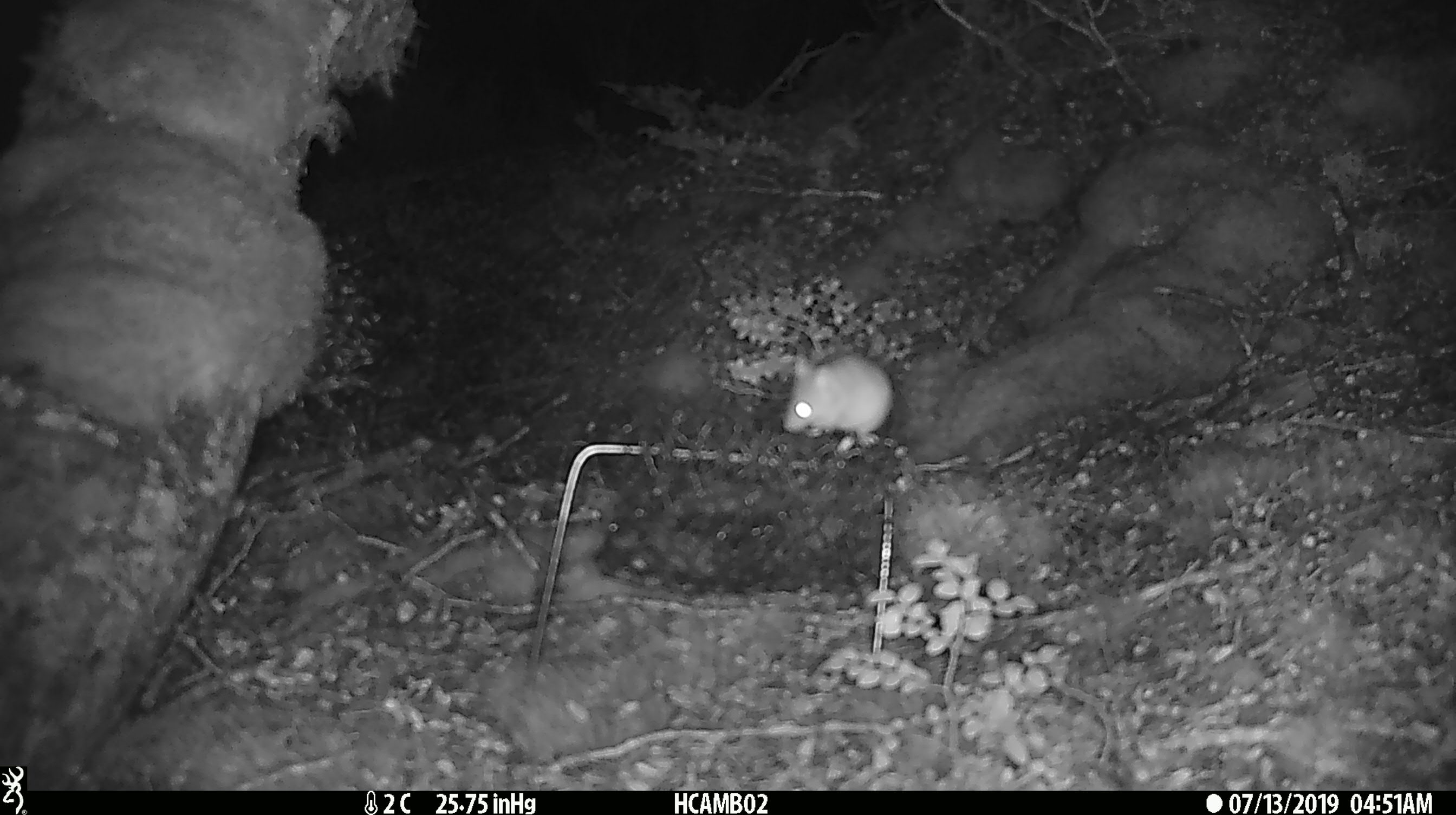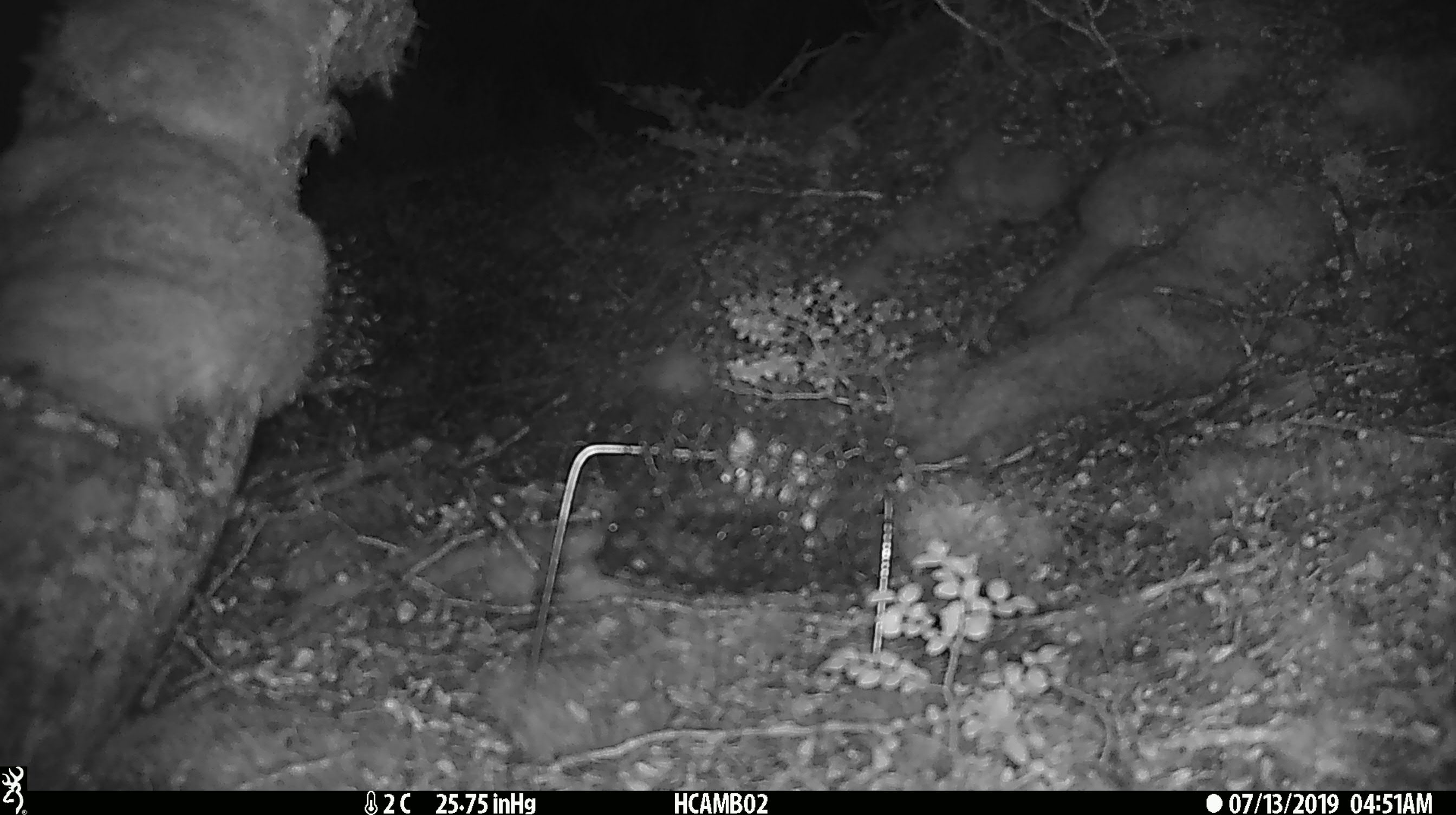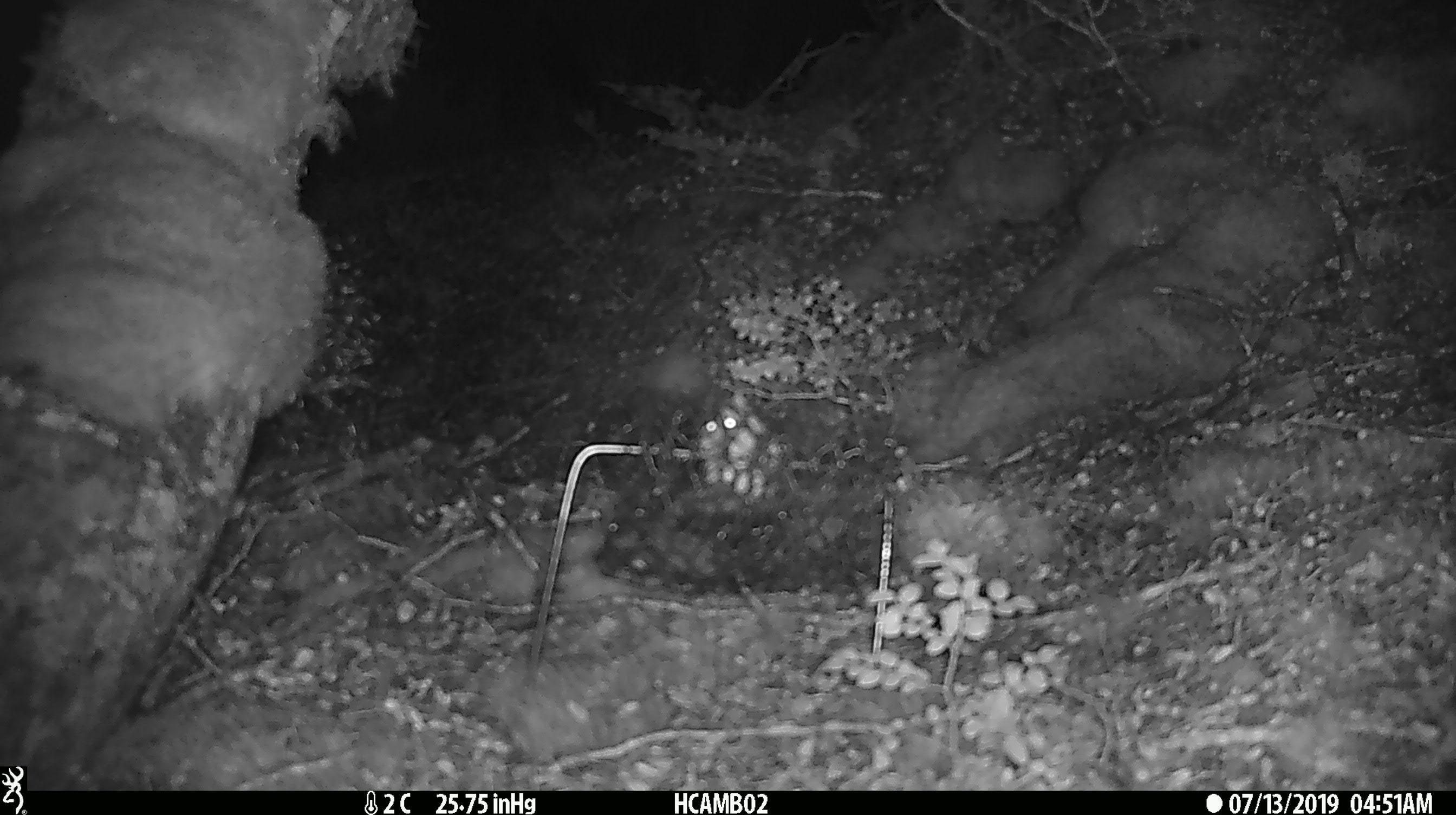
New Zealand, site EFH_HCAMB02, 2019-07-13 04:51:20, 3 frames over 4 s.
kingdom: Animalia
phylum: Chordata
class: Mammalia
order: Rodentia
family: Muridae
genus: Mus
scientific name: Mus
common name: mouse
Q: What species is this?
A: Mouse (Mus).